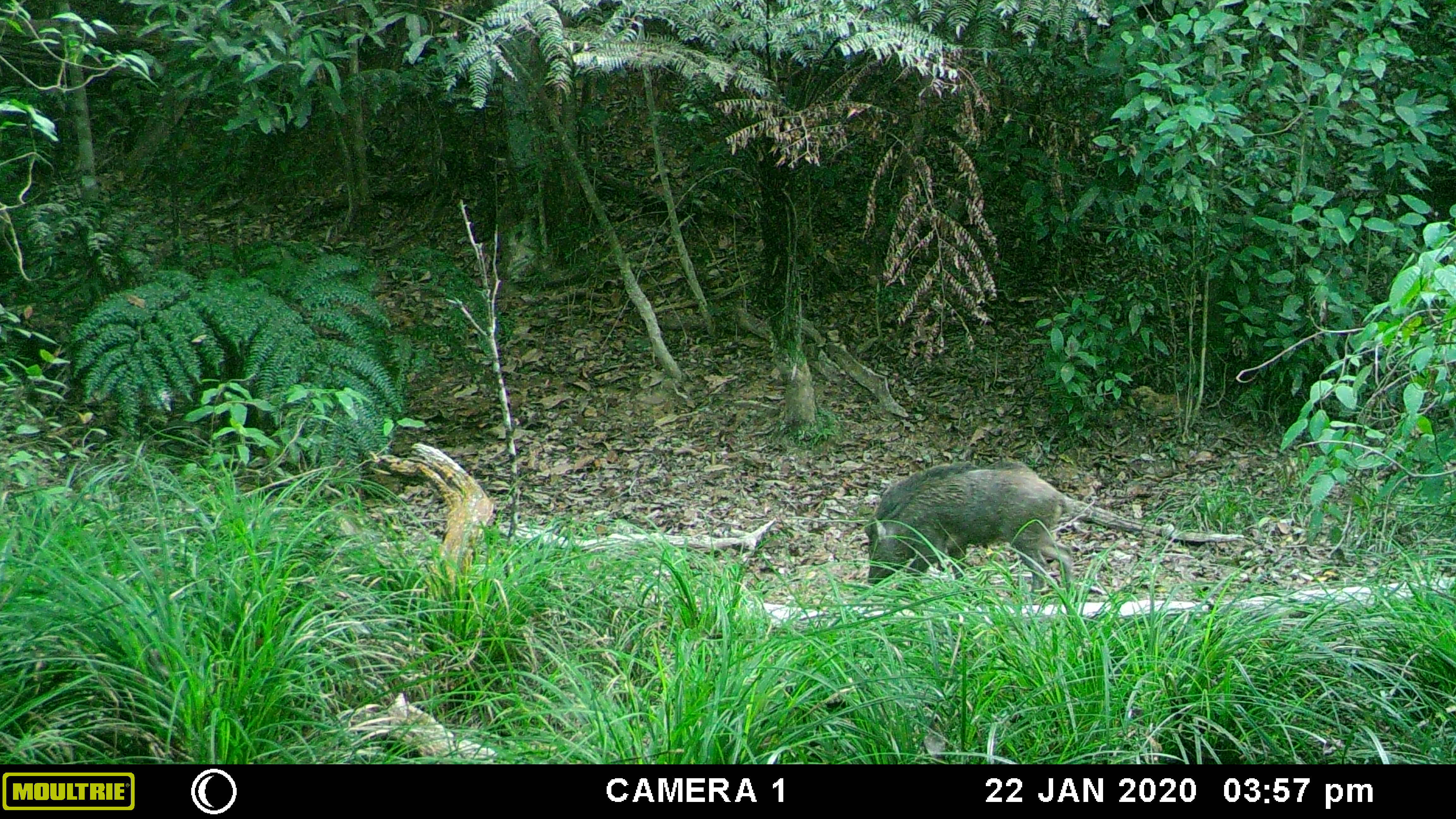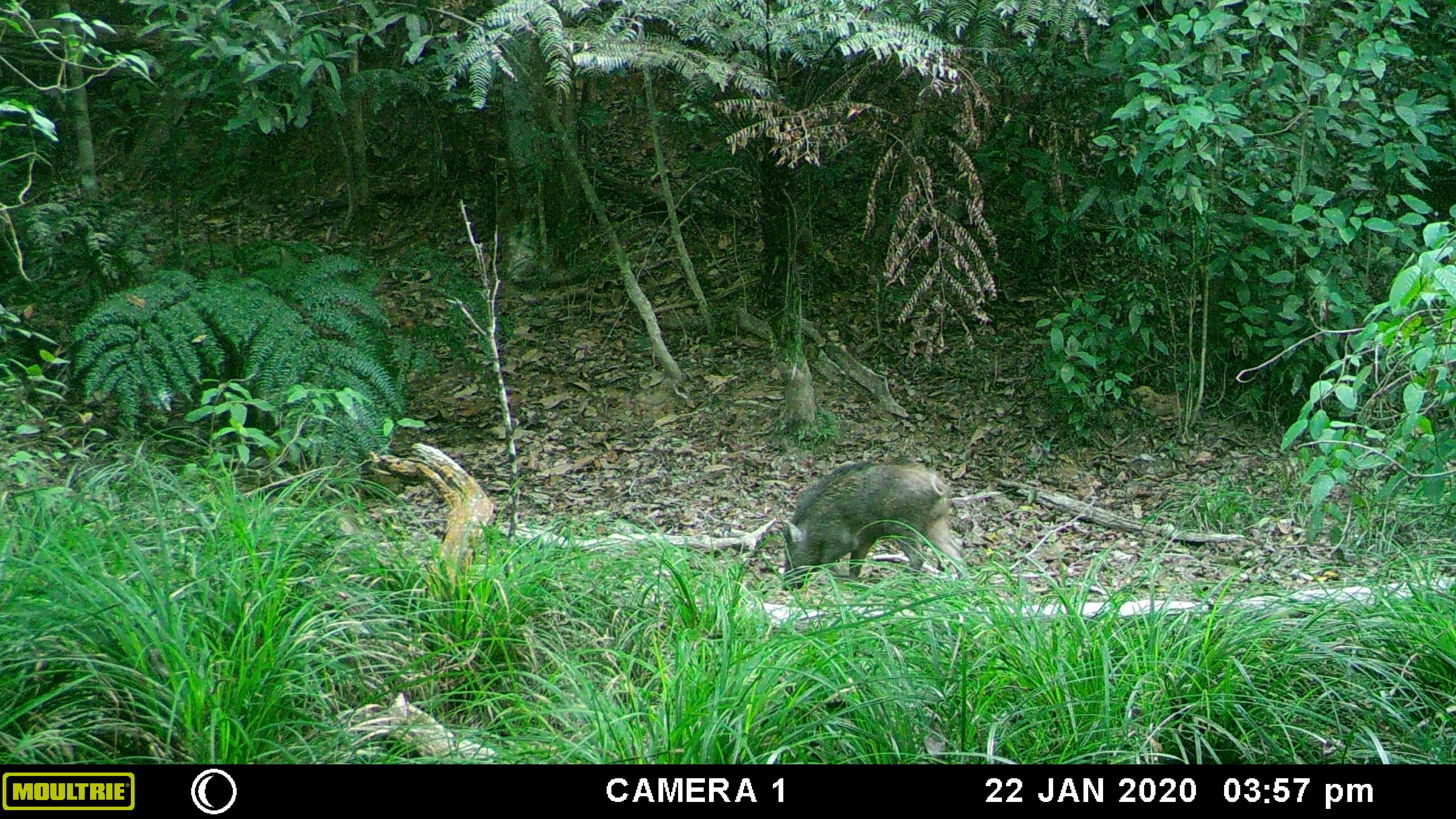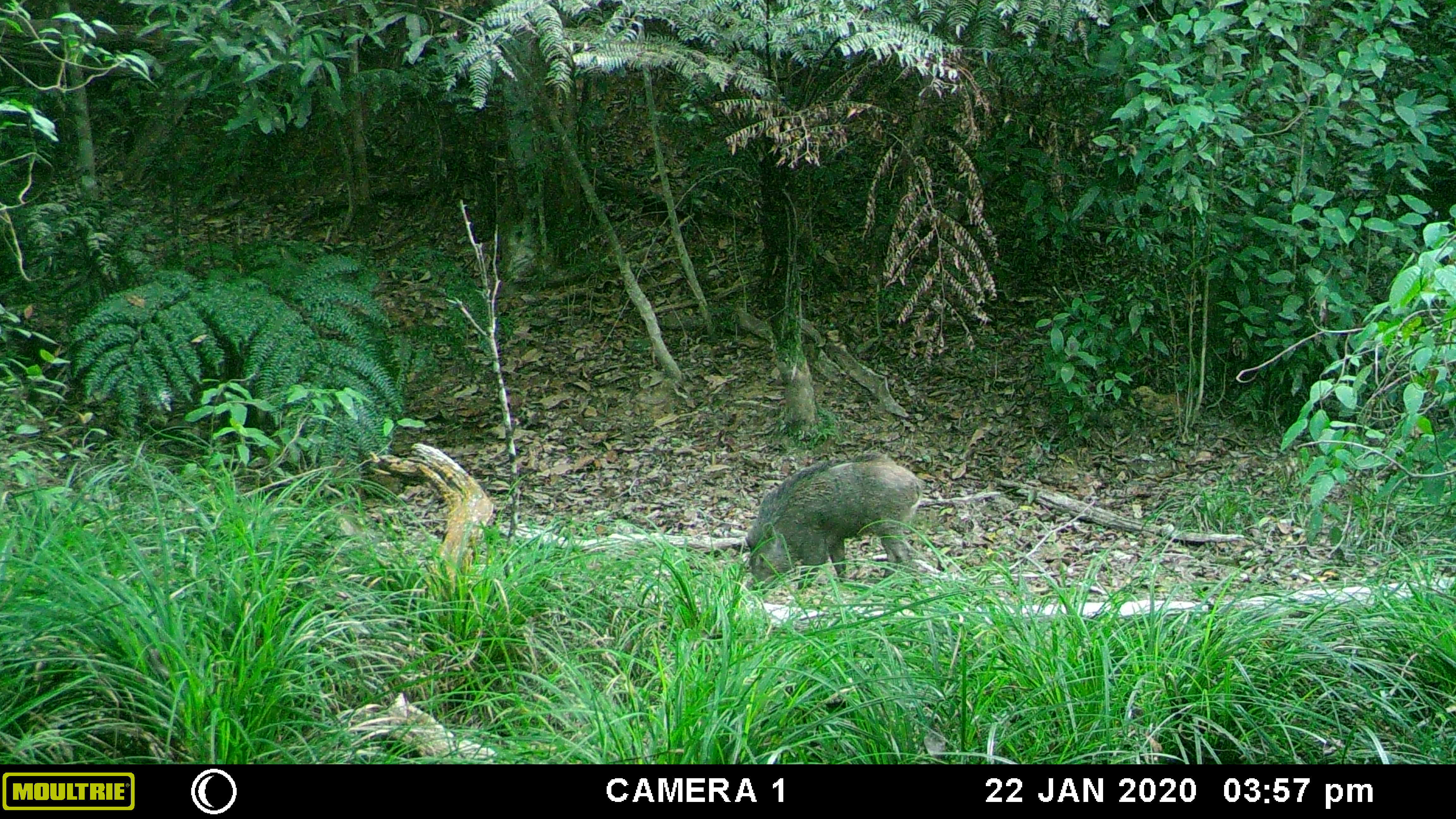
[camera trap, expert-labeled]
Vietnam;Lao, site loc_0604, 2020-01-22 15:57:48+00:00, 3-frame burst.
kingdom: Animalia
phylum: Chordata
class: Mammalia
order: Artiodactyla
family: Suidae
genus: Sus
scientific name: Sus scrofa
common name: eurasian wild pig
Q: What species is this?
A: Eurasian wild pig (Sus scrofa).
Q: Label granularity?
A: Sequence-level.